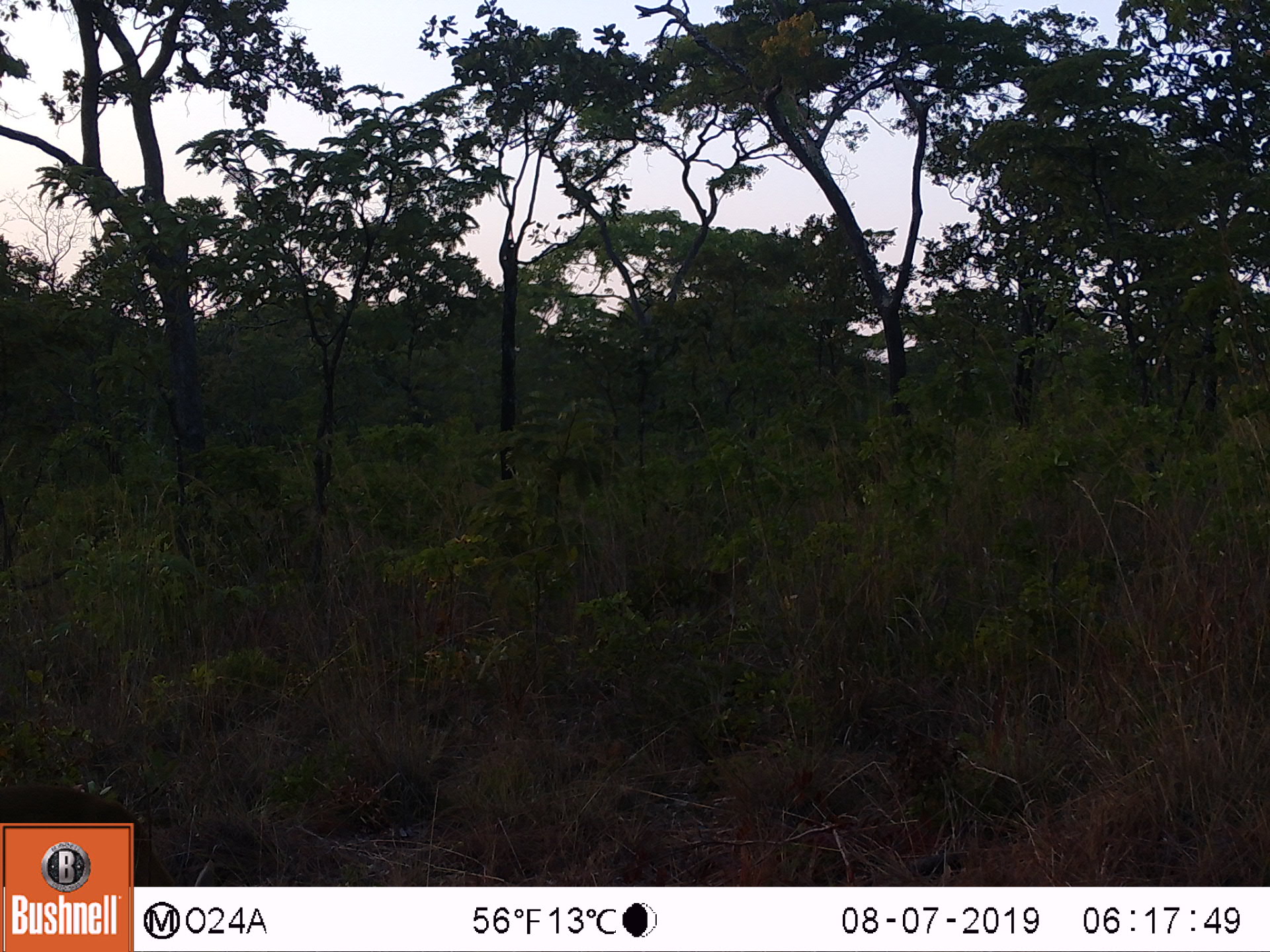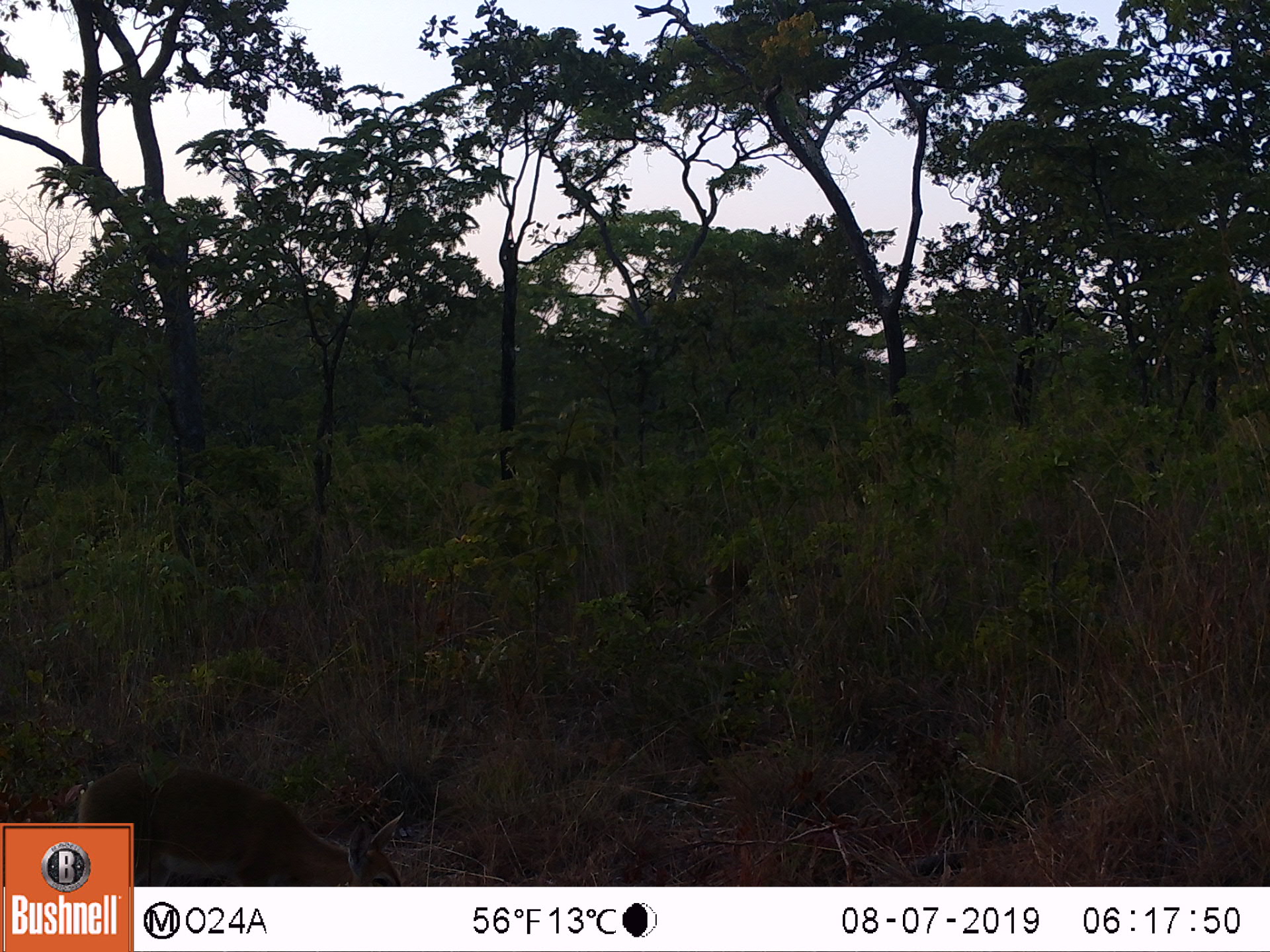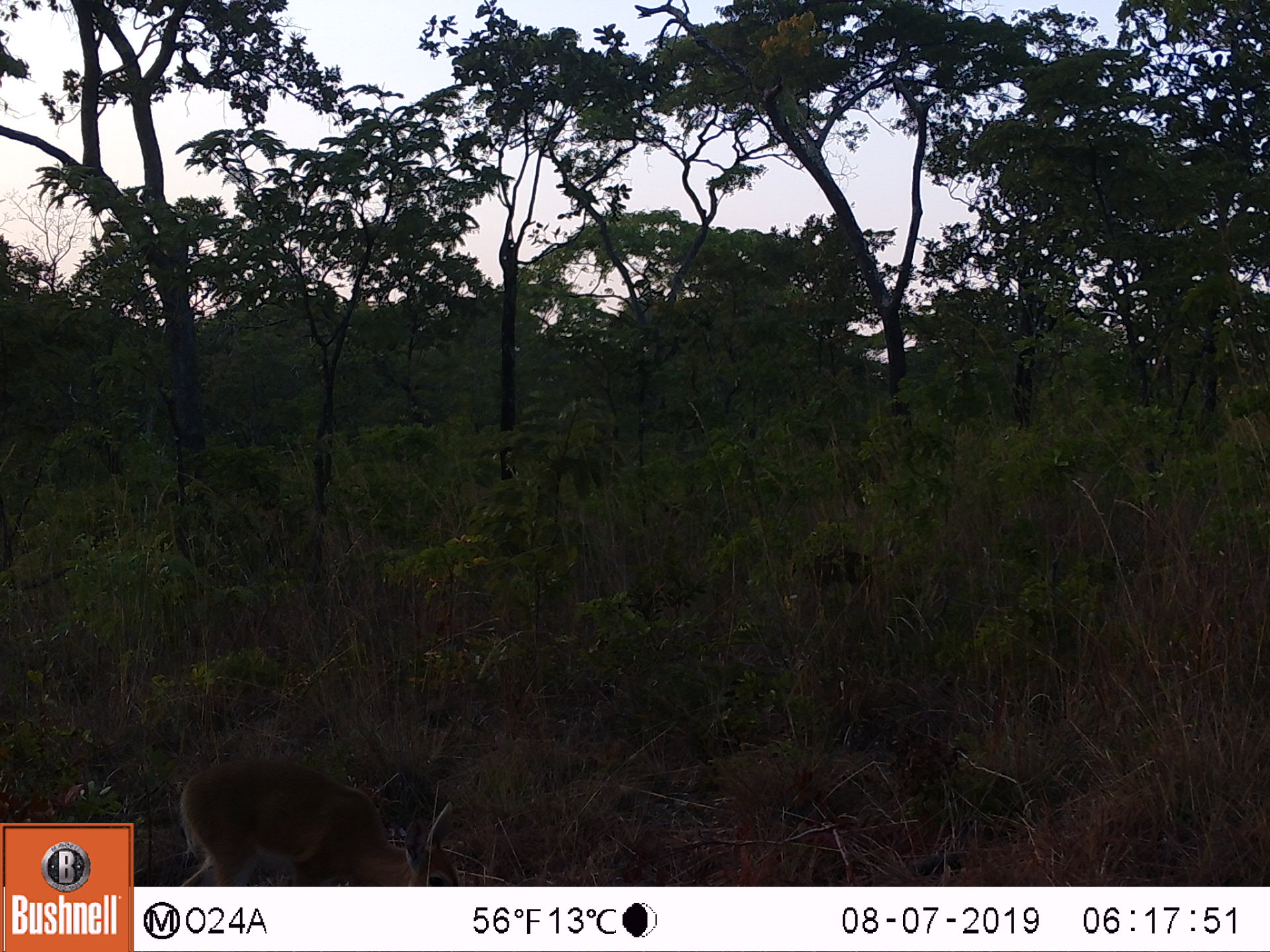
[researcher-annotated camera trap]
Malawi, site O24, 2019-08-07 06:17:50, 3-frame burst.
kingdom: Animalia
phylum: Chordata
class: Mammalia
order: Artiodactyla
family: Bovidae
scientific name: Antilopinae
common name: small antelope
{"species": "small antelope (Antilopinae)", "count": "1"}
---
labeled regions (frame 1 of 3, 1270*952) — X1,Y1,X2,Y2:
small antelope: 4,782,136,819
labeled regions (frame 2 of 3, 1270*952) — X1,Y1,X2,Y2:
small antelope: 137,764,405,881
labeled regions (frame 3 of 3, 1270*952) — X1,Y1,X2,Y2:
small antelope: 175,762,459,878